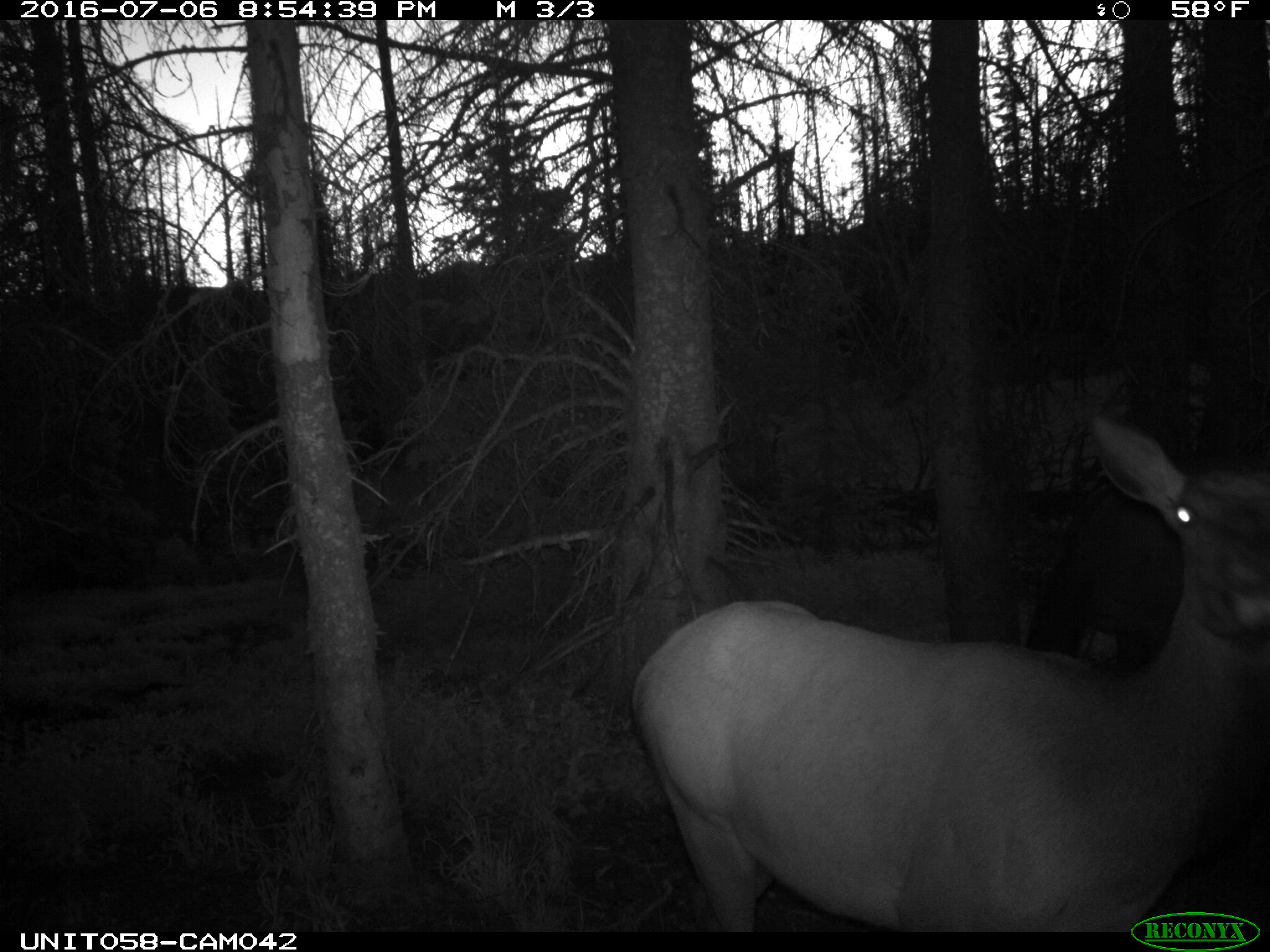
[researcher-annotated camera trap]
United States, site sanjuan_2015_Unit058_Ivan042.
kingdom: Animalia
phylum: Chordata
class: Mammalia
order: Artiodactyla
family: Cervidae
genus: Cervus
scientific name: Cervus elaphus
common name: red deer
Cervus elaphus (red deer).